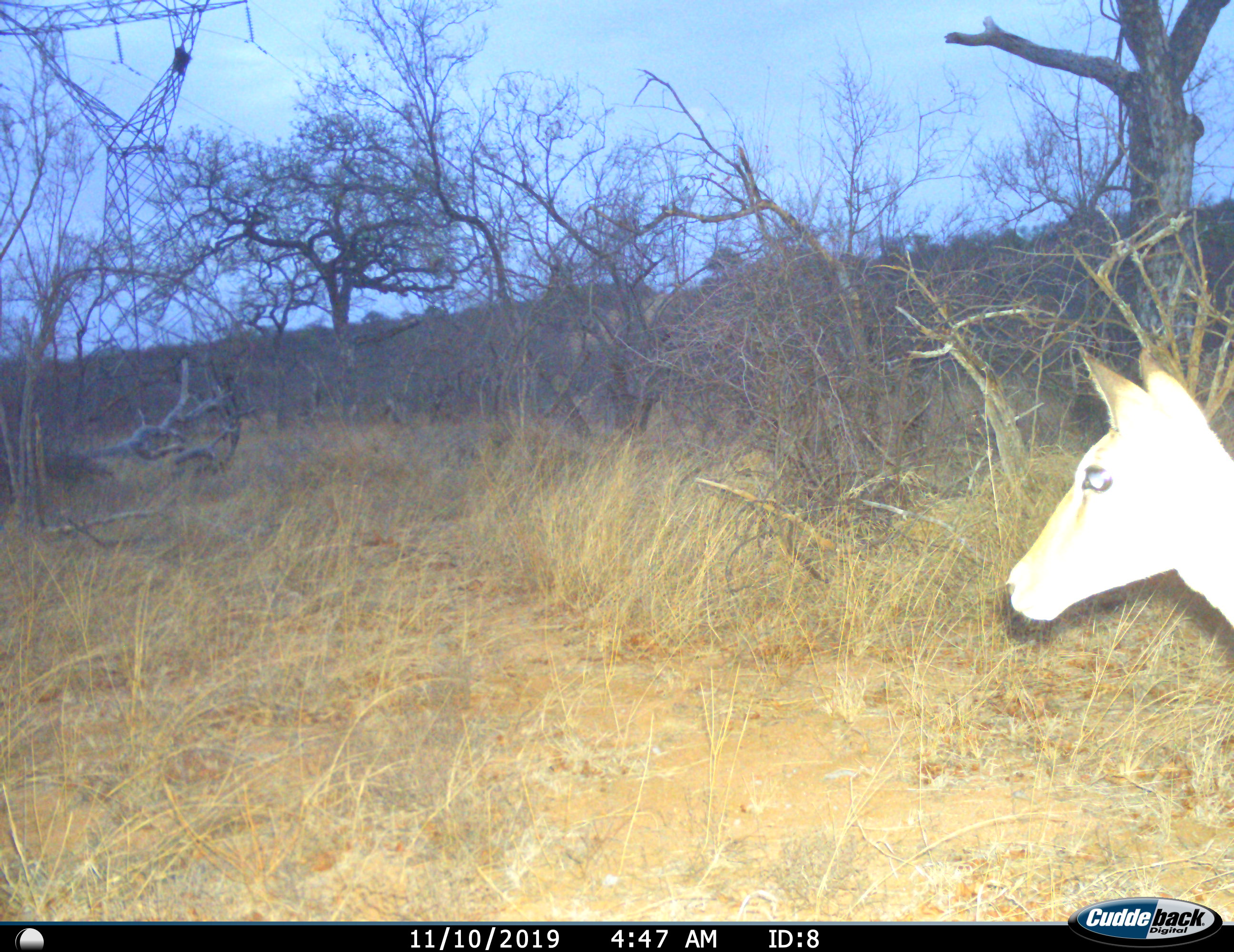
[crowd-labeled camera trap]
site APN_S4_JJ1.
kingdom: Animalia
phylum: Chordata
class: Mammalia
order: Artiodactyla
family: Bovidae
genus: Aepyceros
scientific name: Aepyceros melampus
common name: impala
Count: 1.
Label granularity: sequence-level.